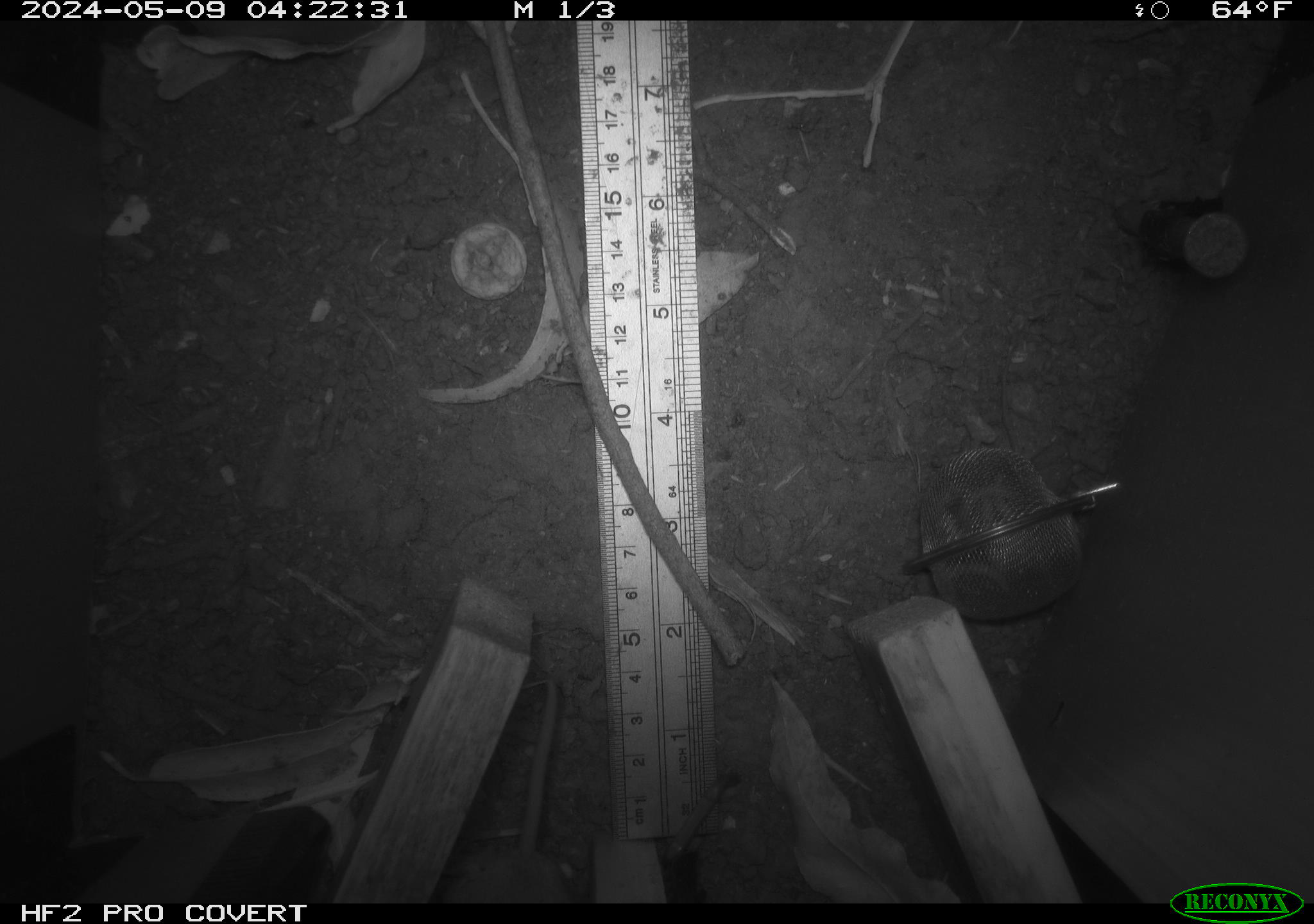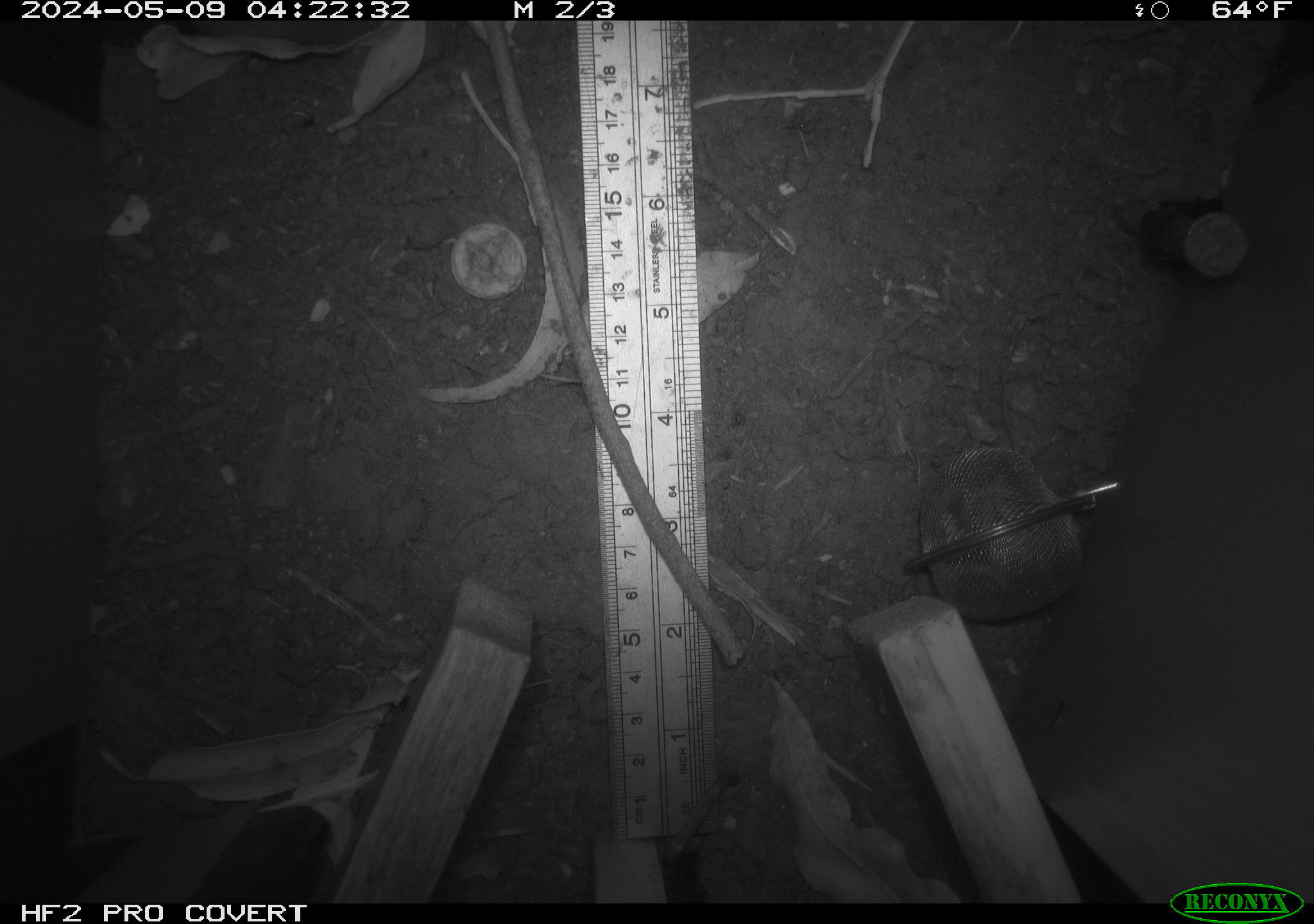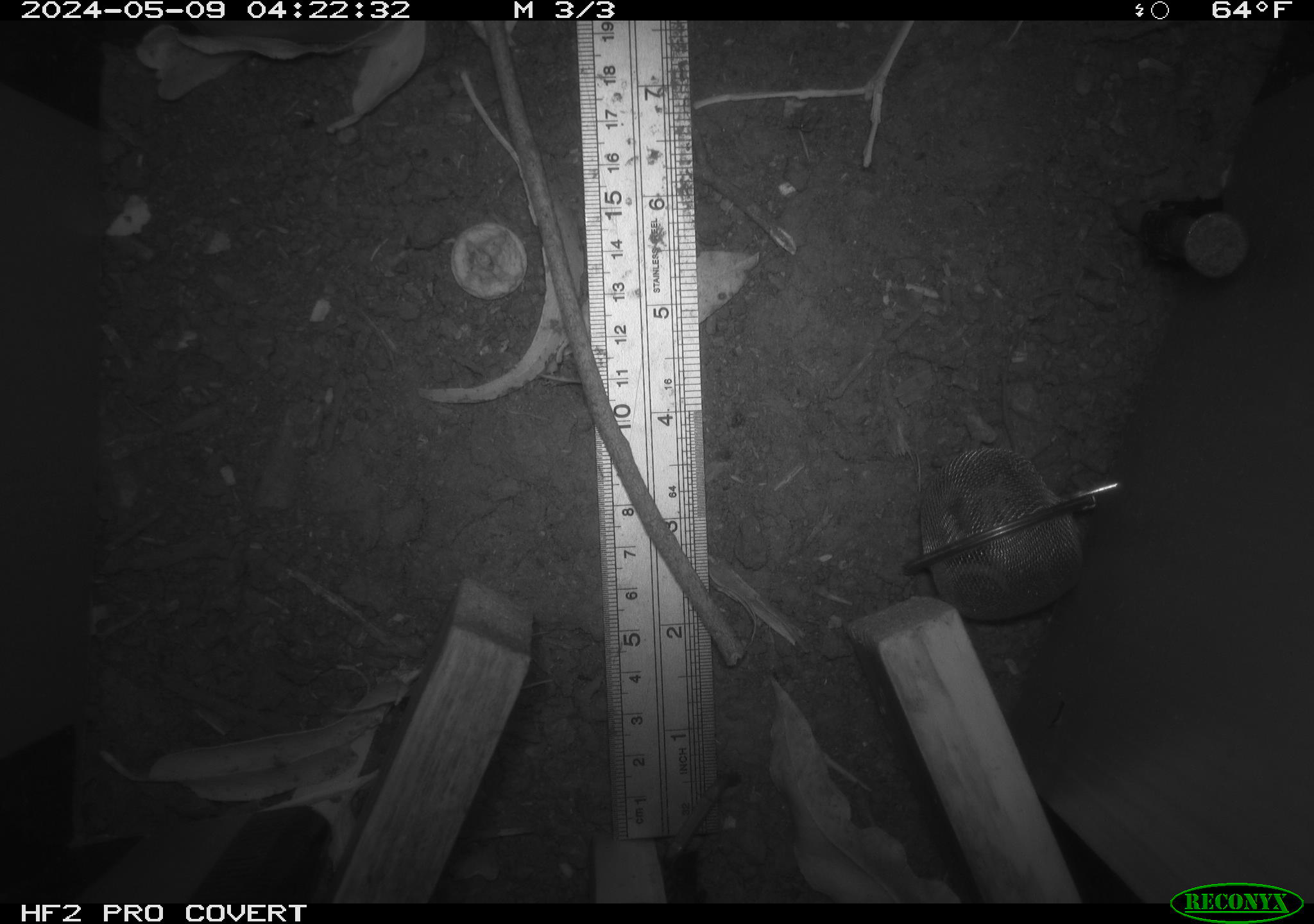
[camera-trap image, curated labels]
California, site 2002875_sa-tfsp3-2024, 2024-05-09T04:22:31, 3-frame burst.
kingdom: Animalia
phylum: Chordata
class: Mammalia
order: Rodentia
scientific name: Rodentia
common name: rodent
Rodent (Rodentia).